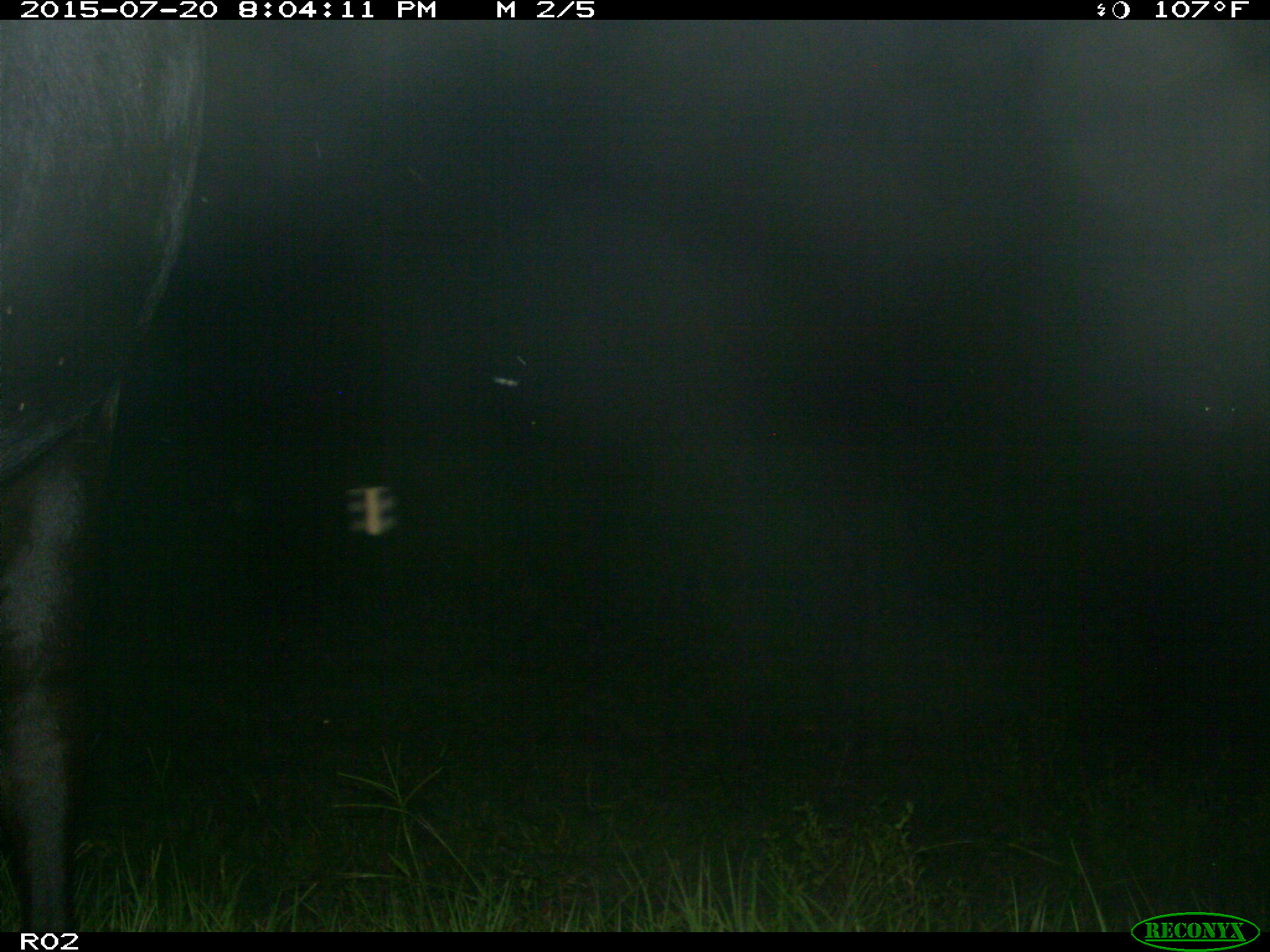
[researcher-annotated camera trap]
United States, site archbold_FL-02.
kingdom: Animalia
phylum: Chordata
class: Mammalia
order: Artiodactyla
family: Bovidae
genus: Bos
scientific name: Bos taurus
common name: domestic cow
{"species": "Bos taurus (domestic cow)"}